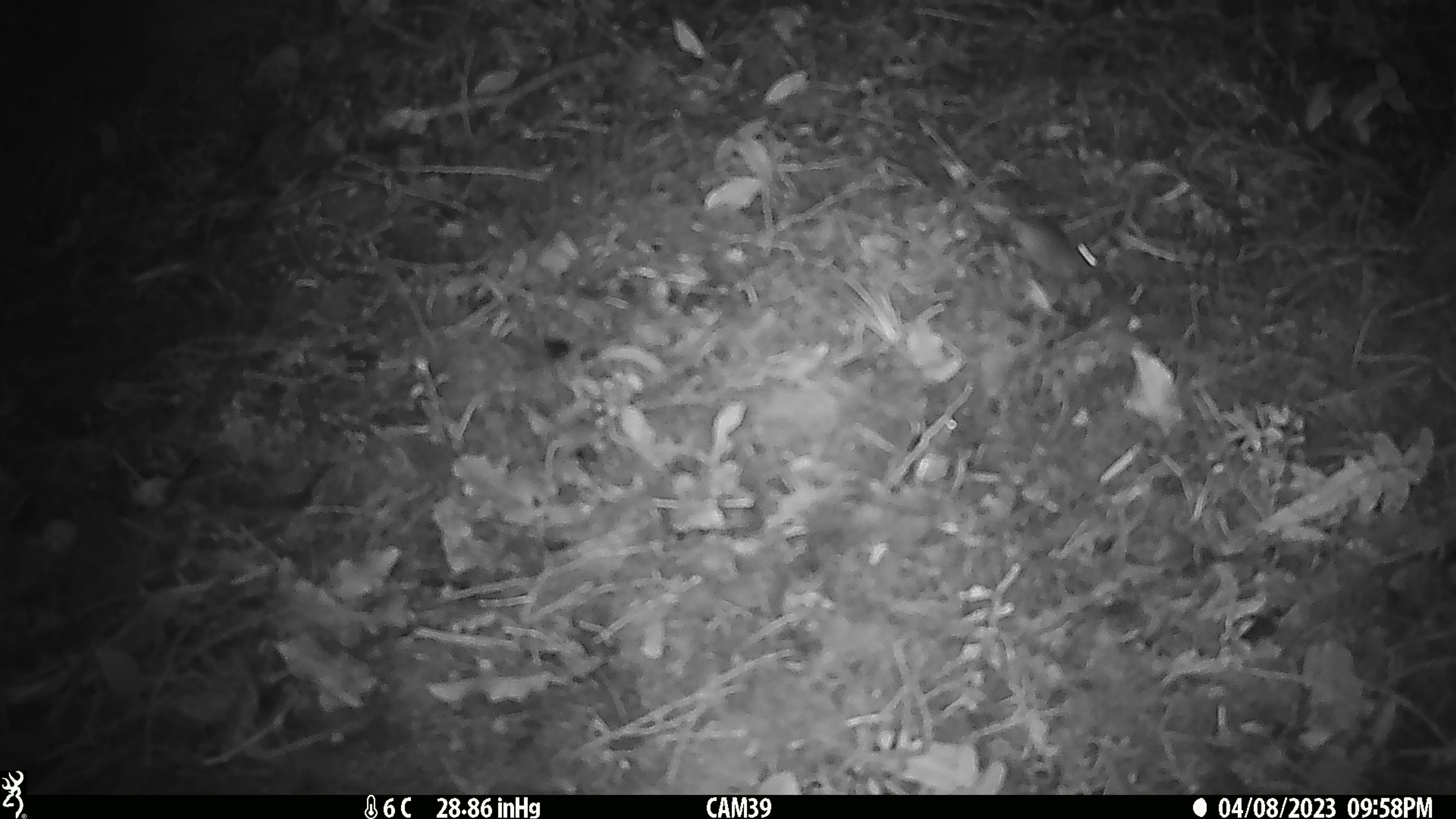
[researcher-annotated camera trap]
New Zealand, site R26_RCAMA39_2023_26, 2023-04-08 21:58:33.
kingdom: Animalia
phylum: Chordata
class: Mammalia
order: Rodentia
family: Muridae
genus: Mus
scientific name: Mus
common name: mouse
Mouse (Mus).